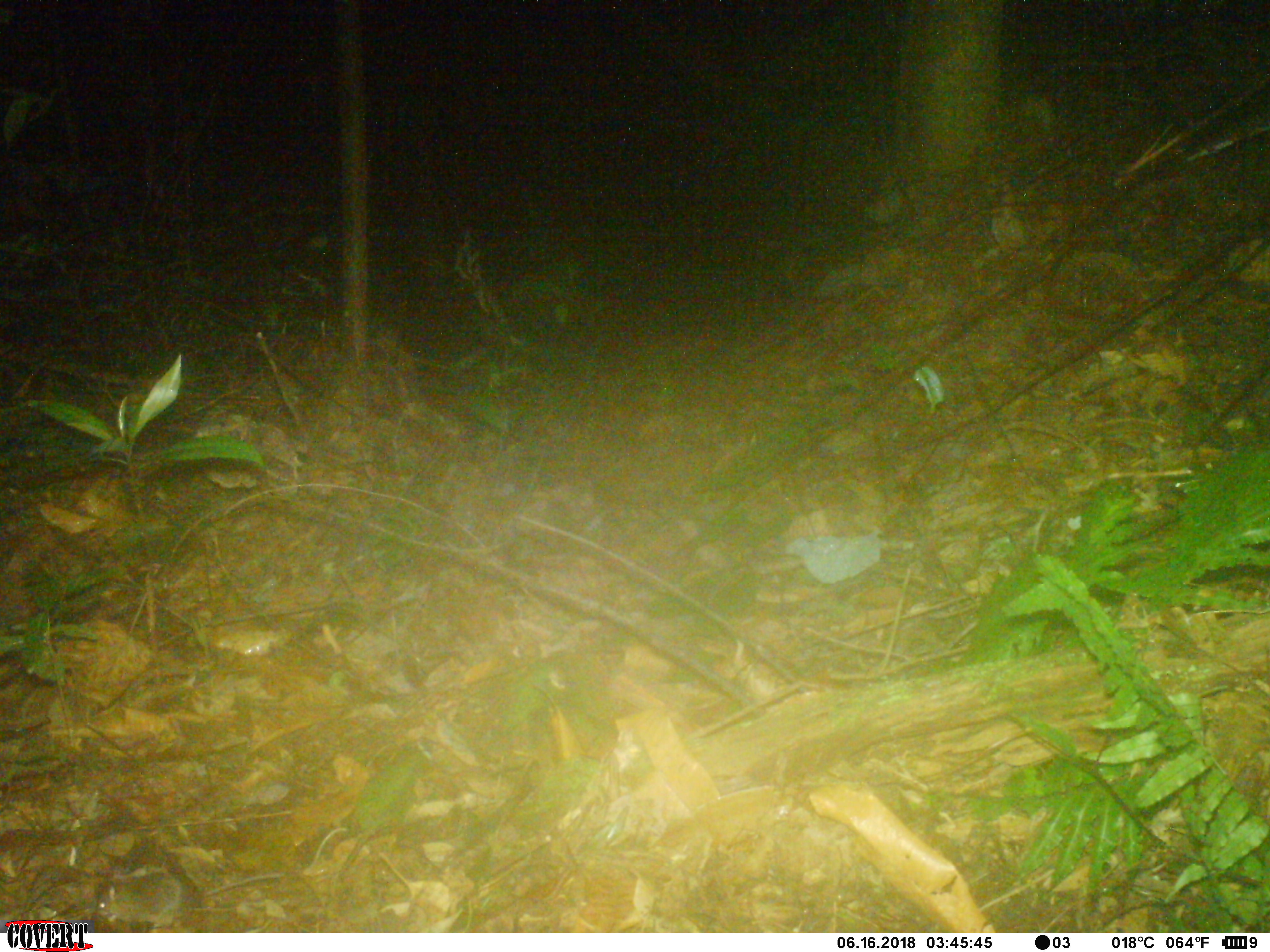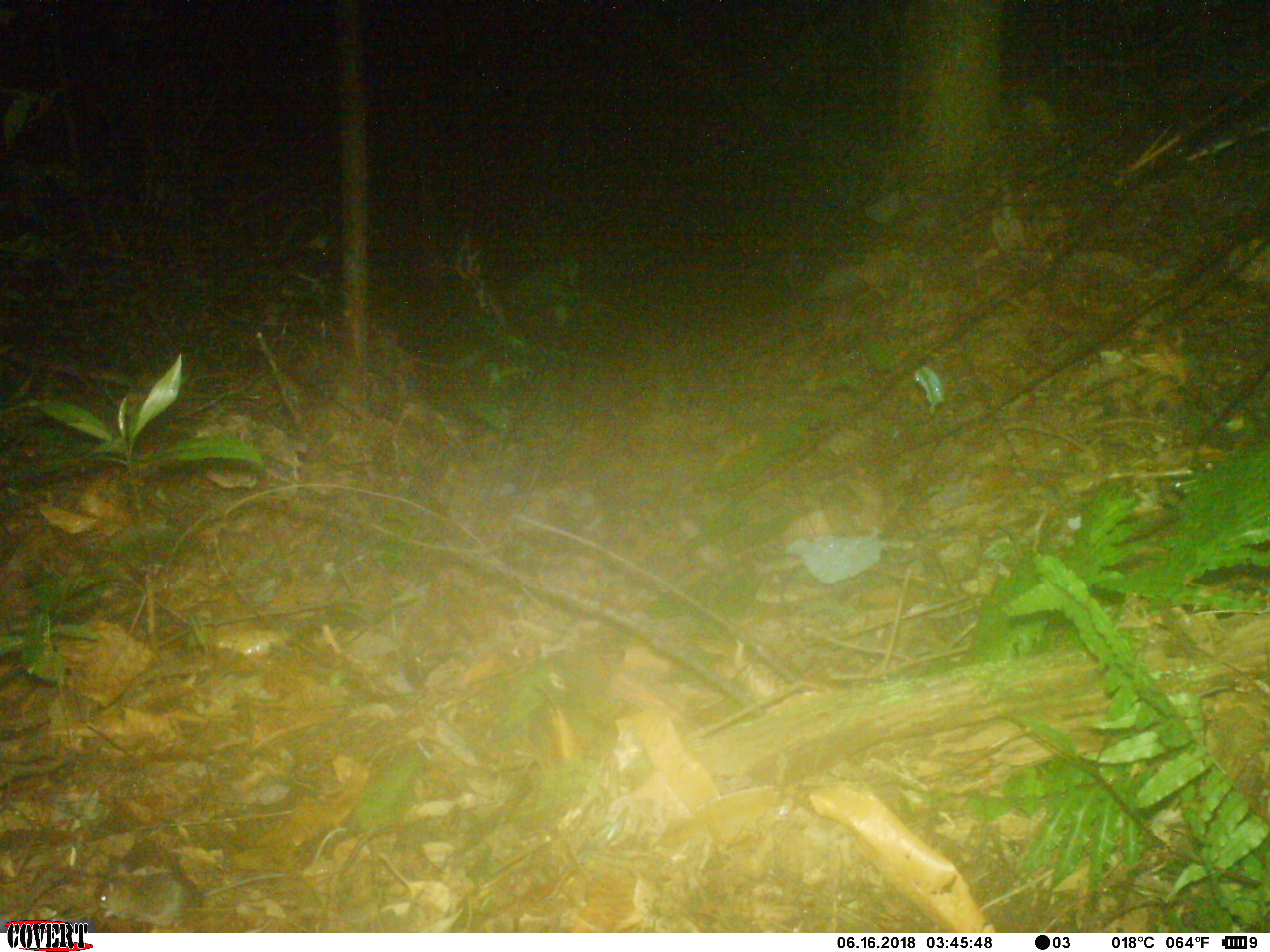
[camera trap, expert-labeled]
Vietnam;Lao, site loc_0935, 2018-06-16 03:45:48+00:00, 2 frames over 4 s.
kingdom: Animalia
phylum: Chordata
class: Mammalia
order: Rodentia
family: Muridae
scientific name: Muridae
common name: old-world mice and rats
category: unidentified murid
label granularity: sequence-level